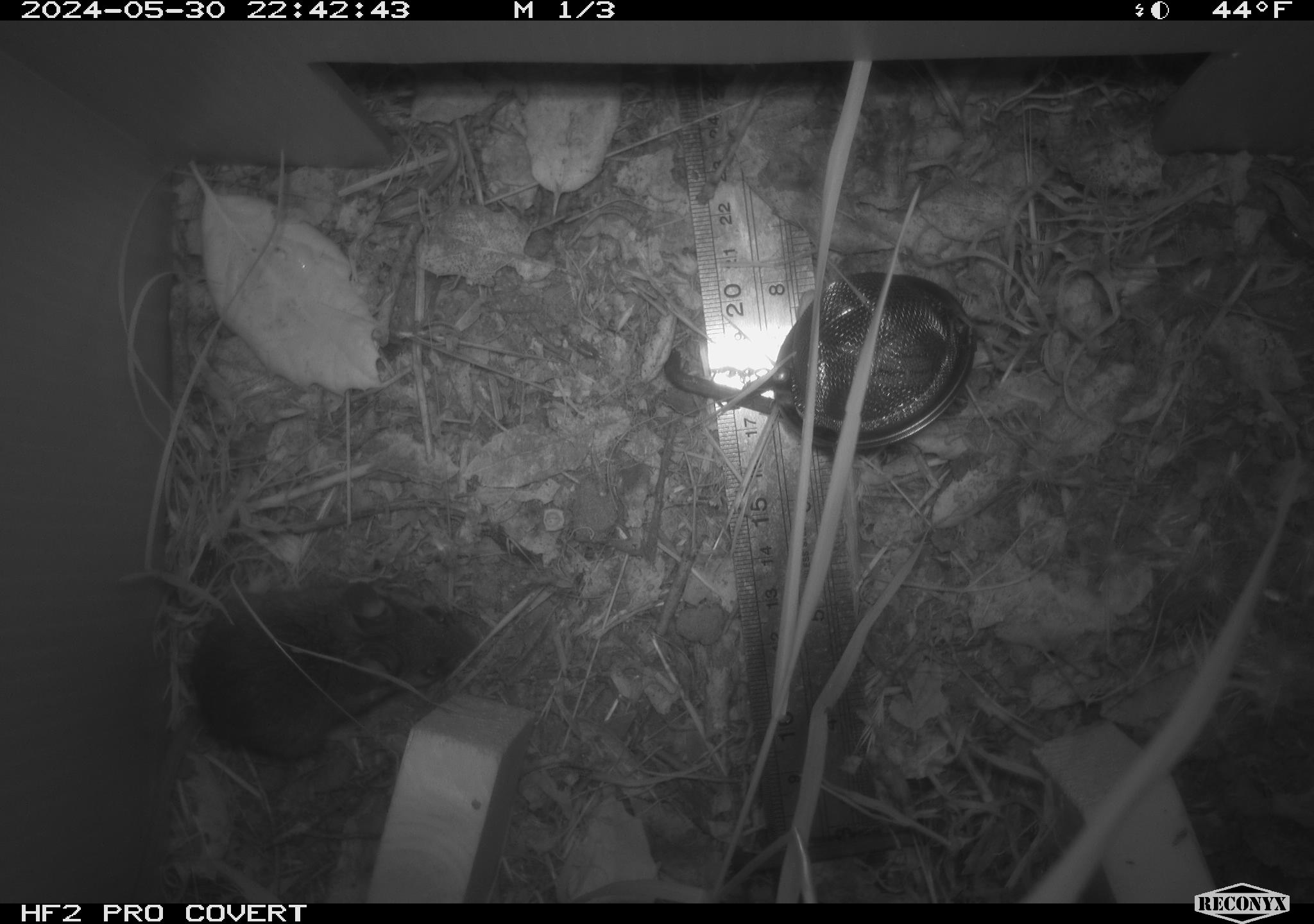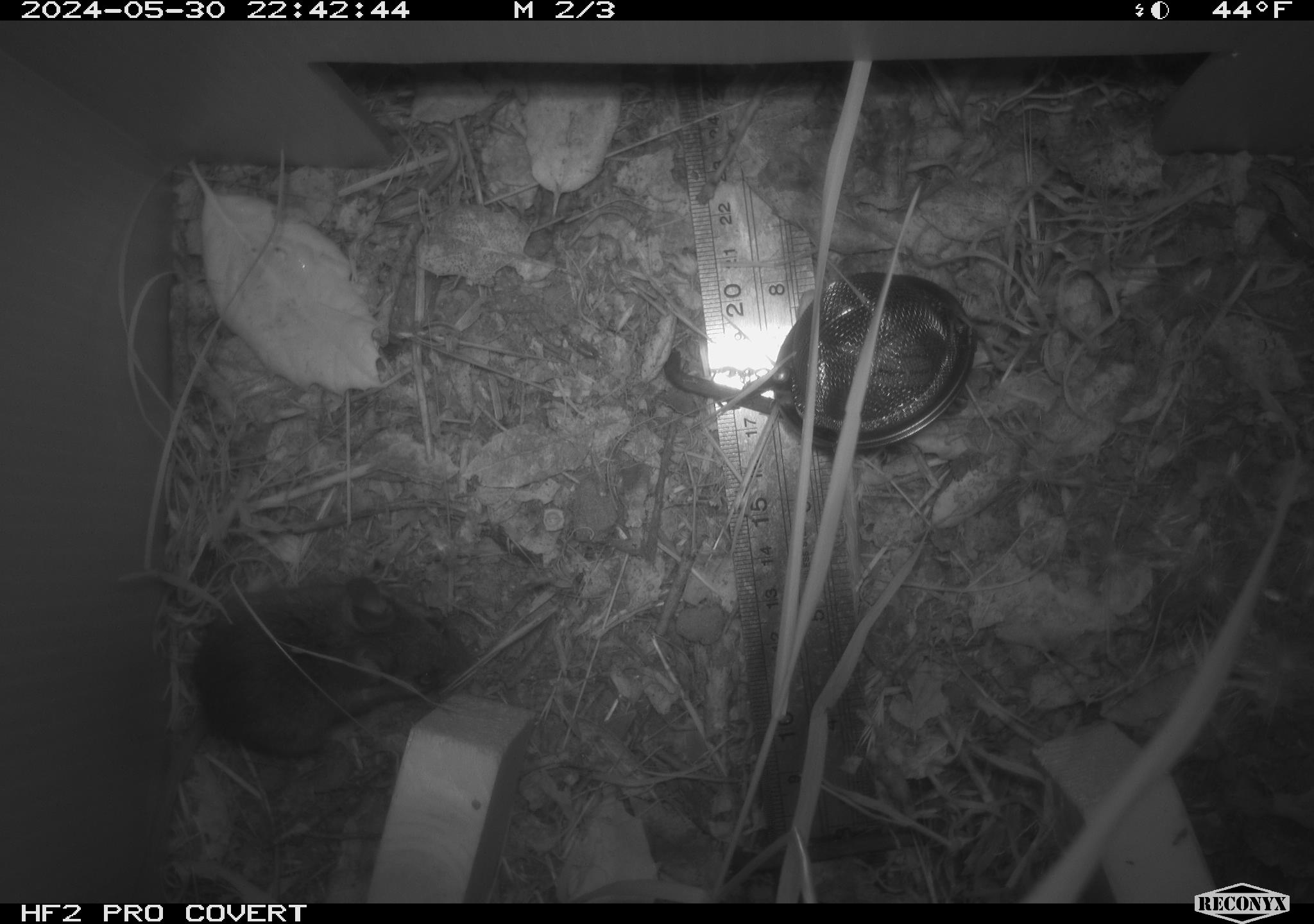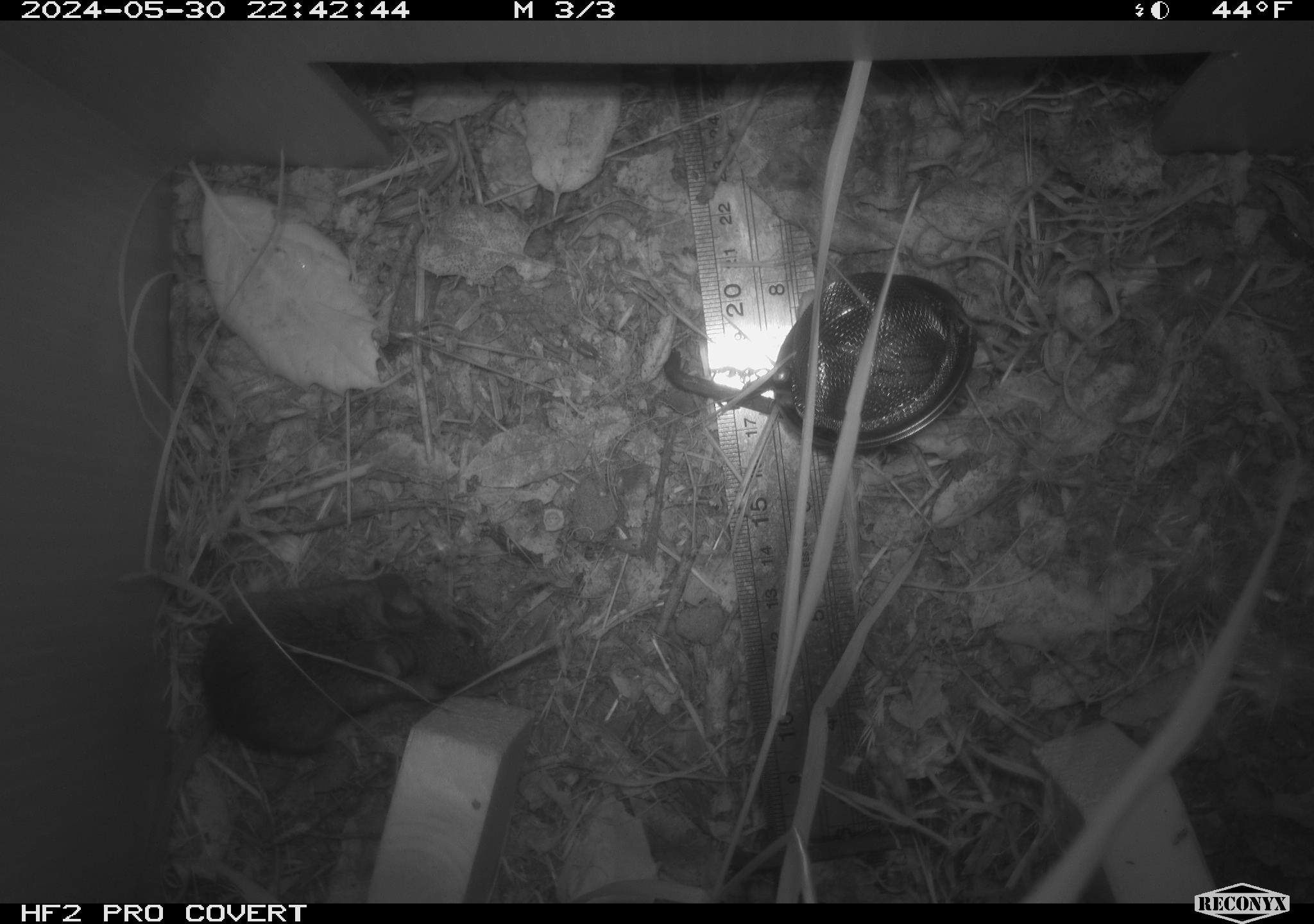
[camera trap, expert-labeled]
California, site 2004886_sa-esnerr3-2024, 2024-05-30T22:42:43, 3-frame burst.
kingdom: Animalia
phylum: Chordata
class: Mammalia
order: Rodentia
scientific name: Rodentia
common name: rodent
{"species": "rodent (Rodentia)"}